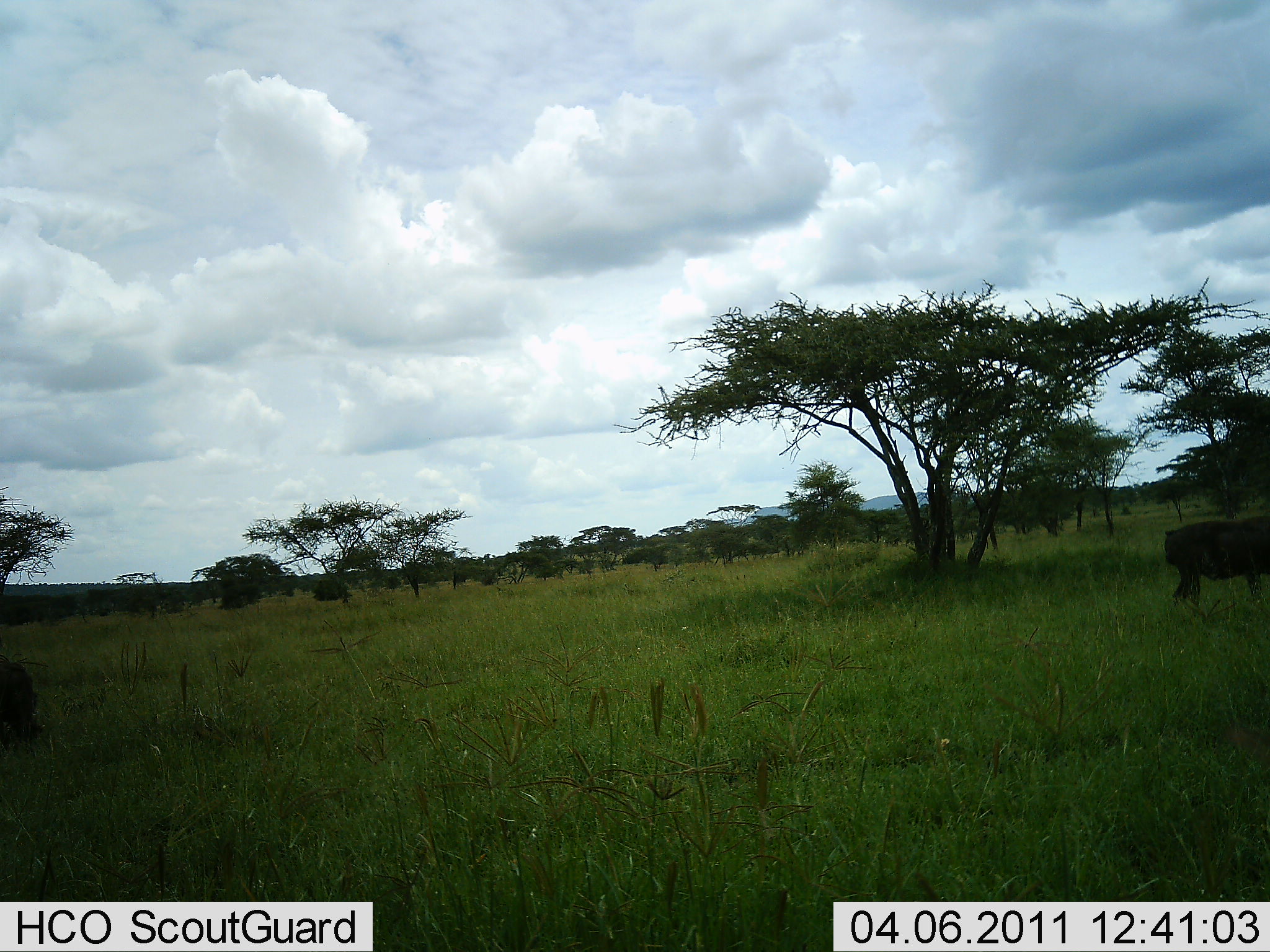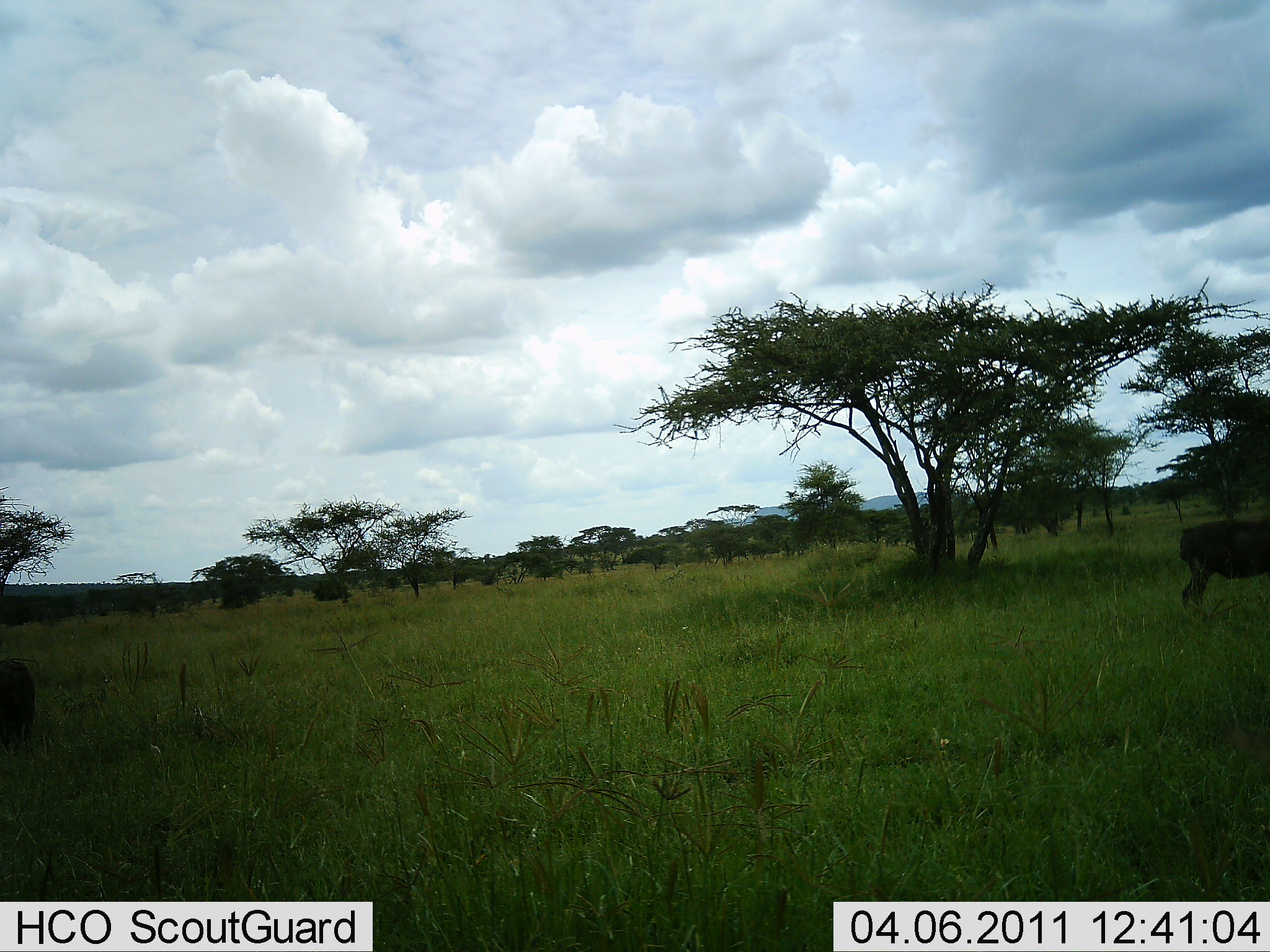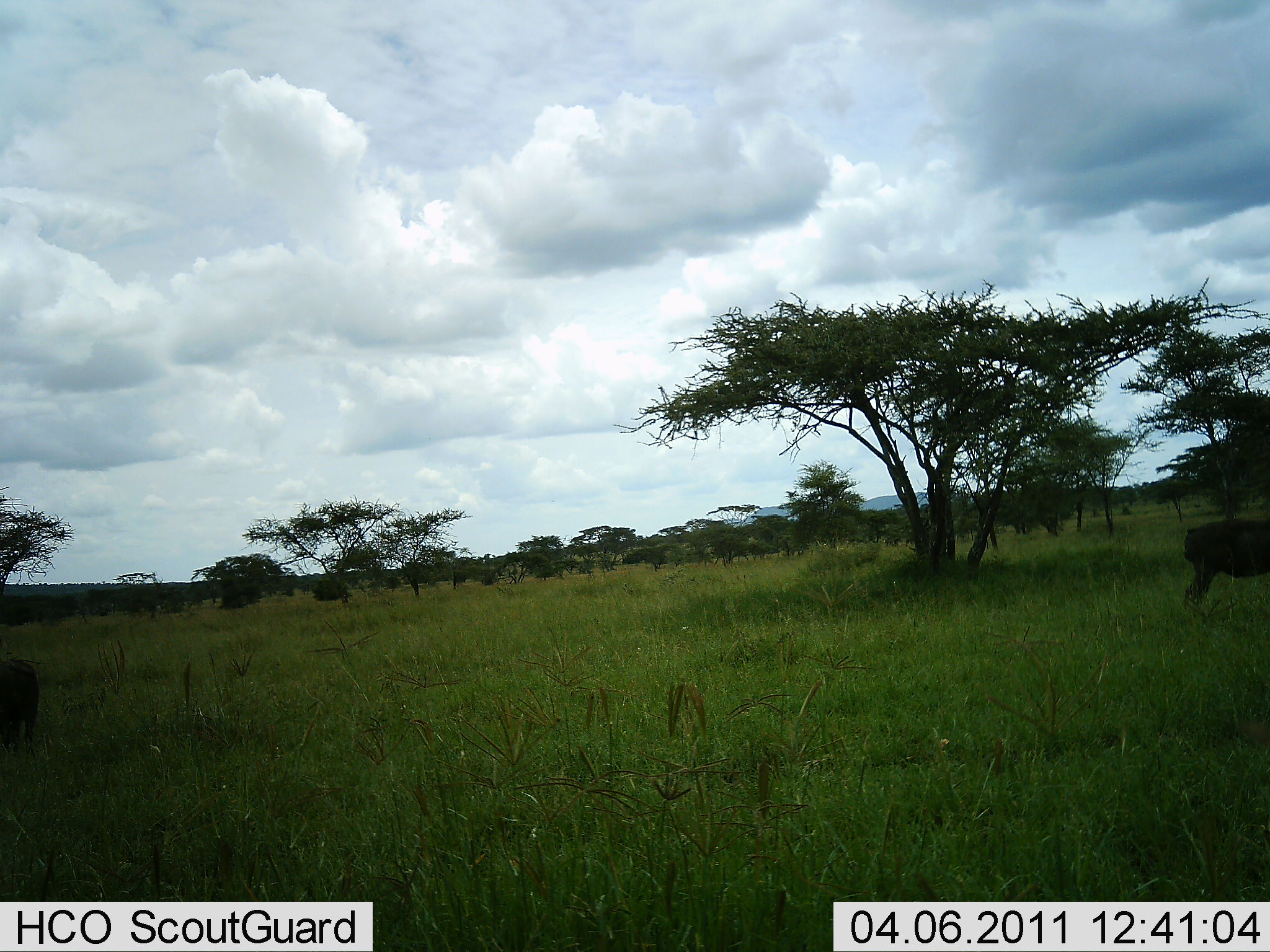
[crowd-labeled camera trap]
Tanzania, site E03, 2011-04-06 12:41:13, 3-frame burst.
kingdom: Animalia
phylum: Chordata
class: Mammalia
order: Artiodactyla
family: Bovidae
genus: Connochaetes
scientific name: Connochaetes taurinus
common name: blue wildebeest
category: wildebeest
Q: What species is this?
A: Wildebeest (blue wildebeest) (Connochaetes taurinus).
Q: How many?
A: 2.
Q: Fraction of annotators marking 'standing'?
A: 20%.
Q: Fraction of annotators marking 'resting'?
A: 0%.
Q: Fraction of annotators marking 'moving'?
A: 50%.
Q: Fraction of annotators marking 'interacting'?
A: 0%.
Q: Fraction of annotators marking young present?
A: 0%.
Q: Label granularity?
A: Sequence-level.